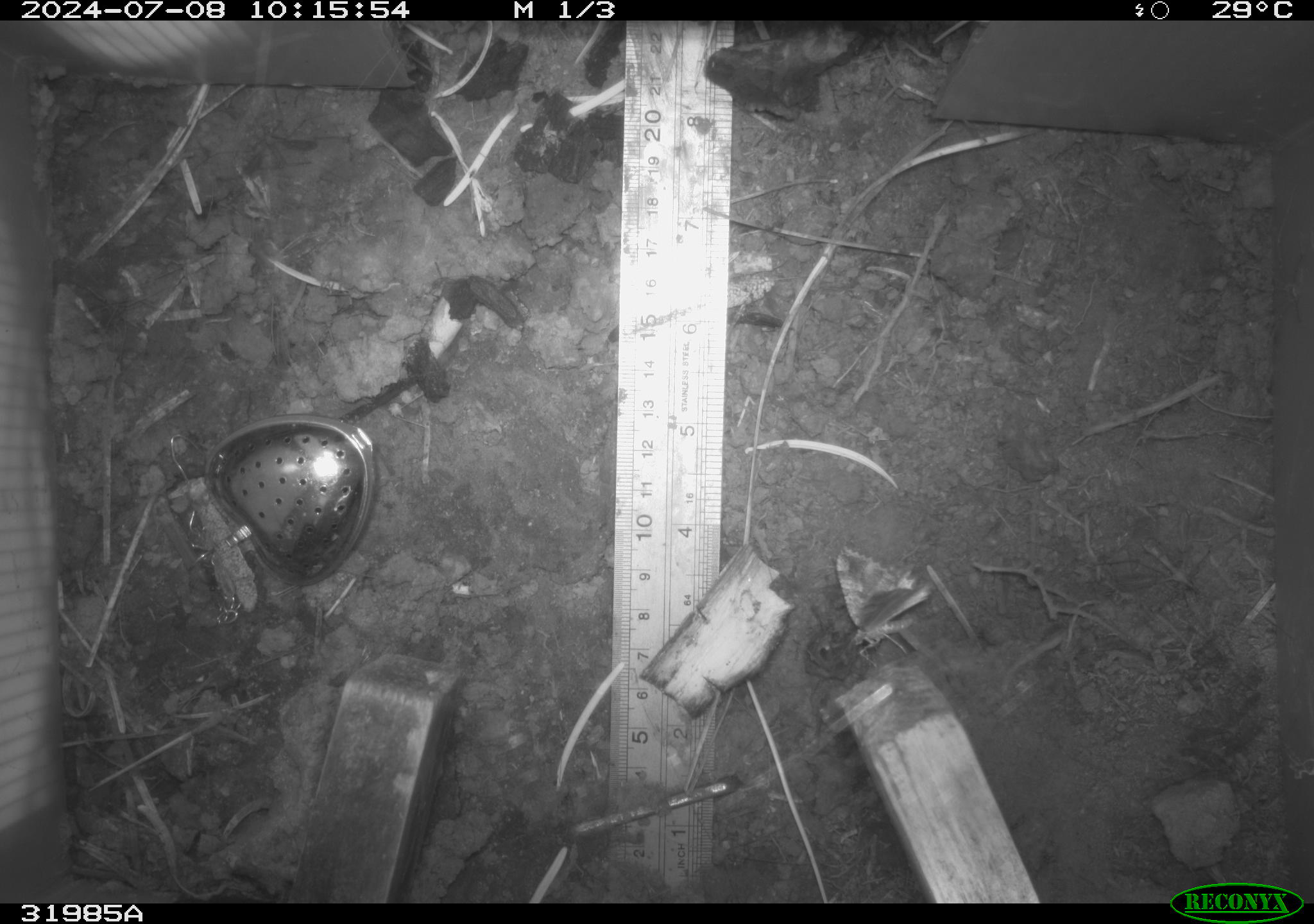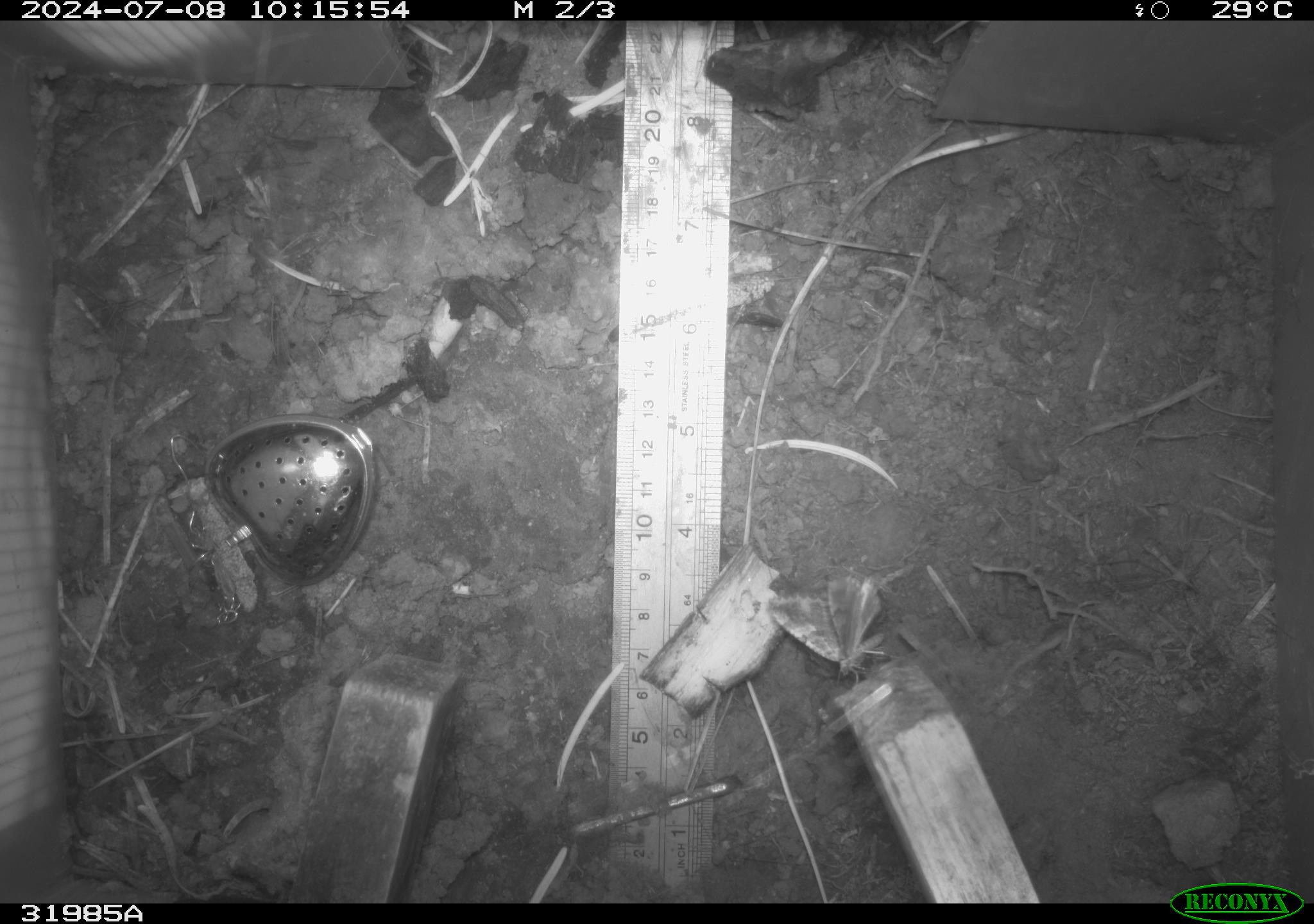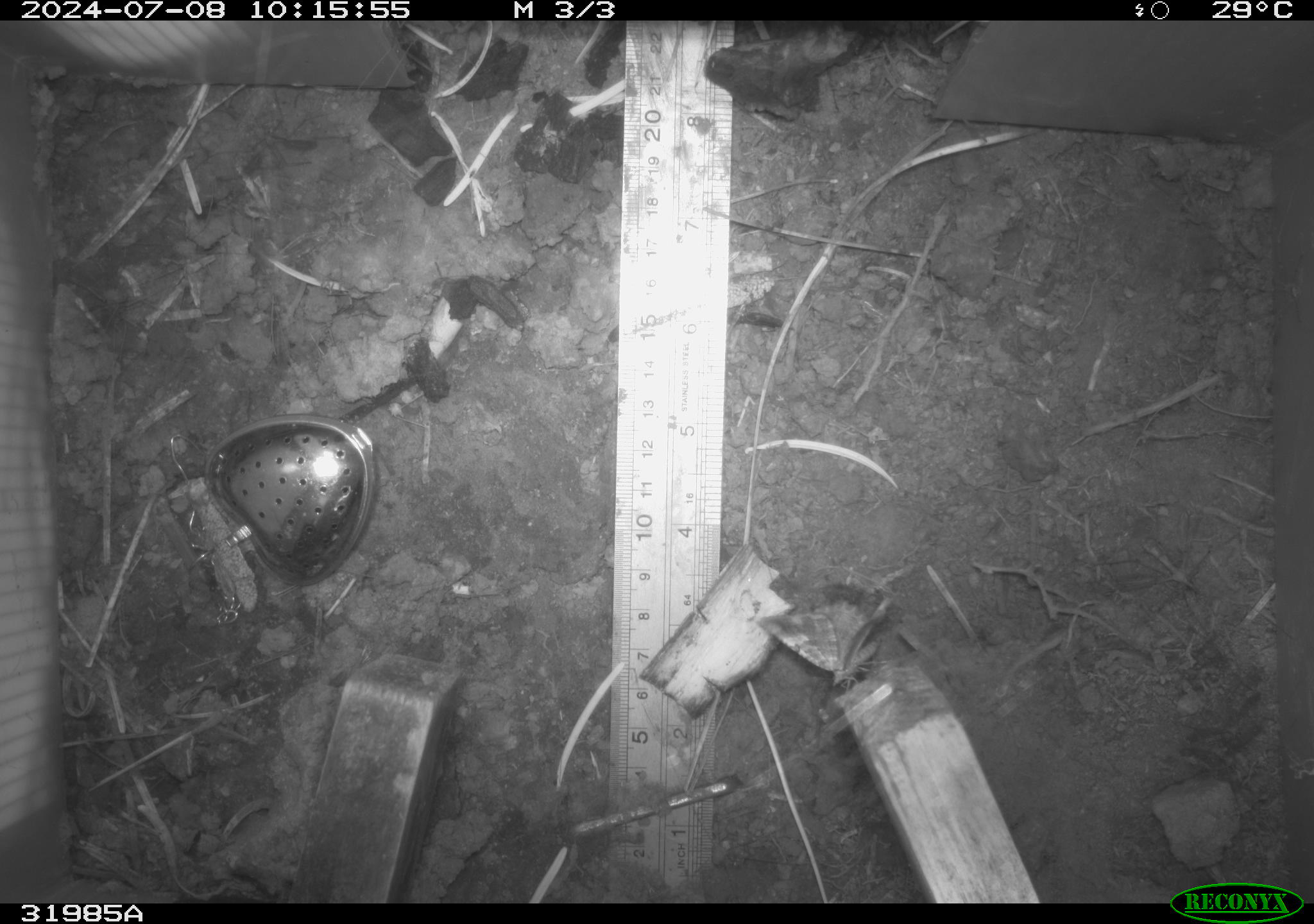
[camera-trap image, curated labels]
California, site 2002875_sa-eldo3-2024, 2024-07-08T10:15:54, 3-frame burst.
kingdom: Animalia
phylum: Arthropoda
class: Insecta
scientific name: Insecta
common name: insect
Insect (Insecta).